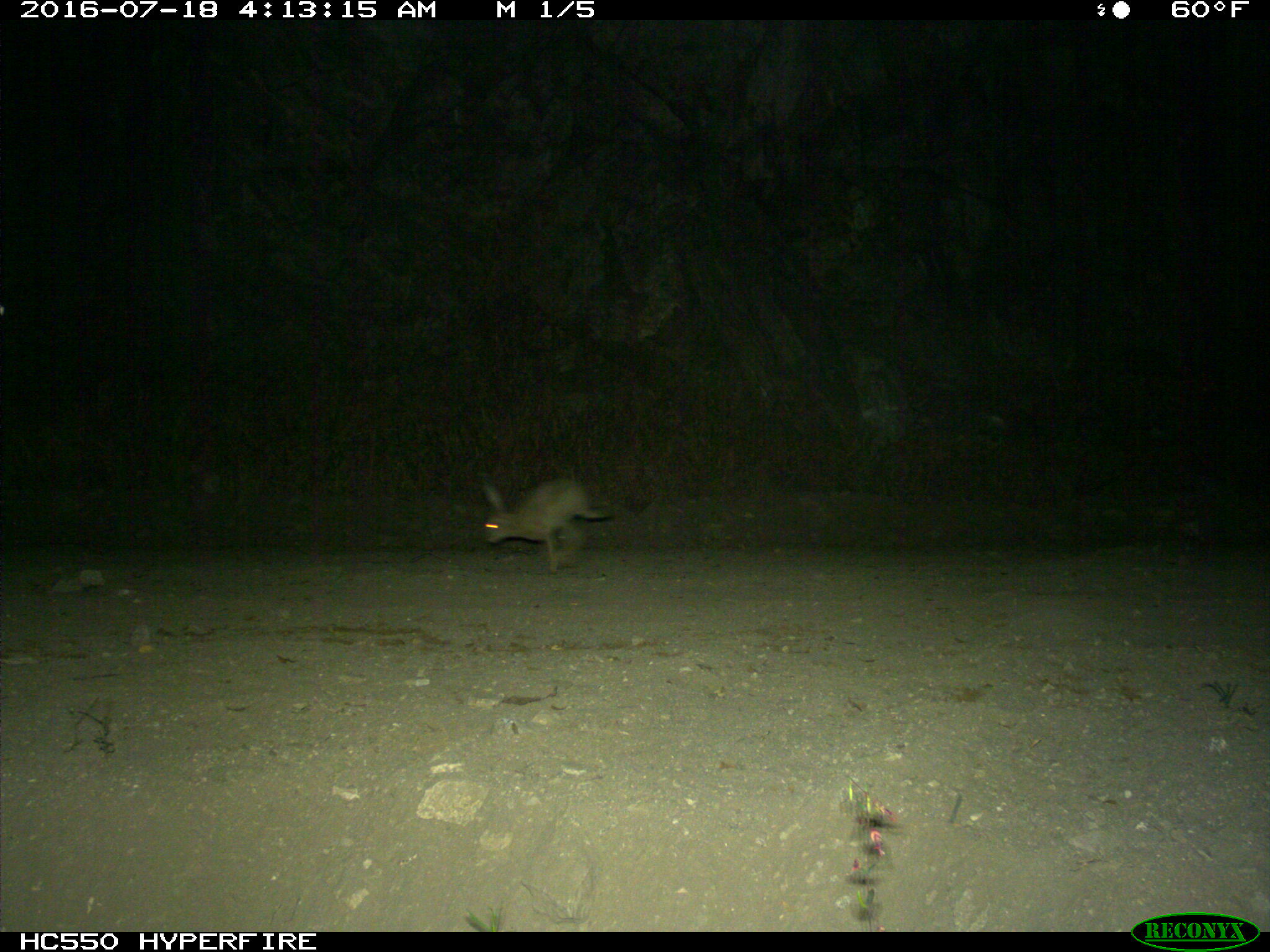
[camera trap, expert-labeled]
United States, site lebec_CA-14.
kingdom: Animalia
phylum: Chordata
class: Mammalia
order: Lagomorpha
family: Leporidae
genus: Lepus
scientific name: Lepus californicus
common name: black-tailed jackrabbit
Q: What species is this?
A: Lepus californicus (black-tailed jackrabbit).